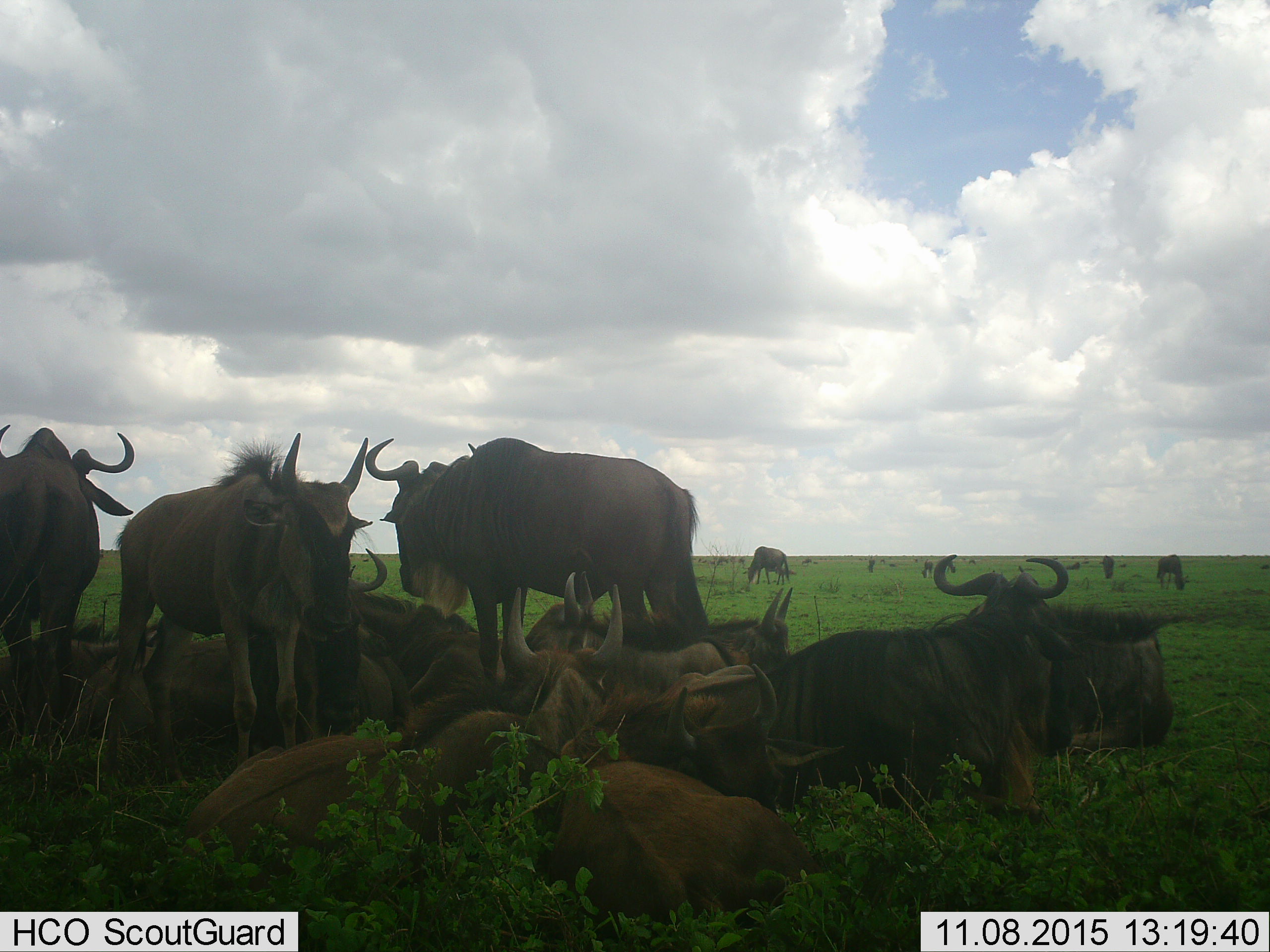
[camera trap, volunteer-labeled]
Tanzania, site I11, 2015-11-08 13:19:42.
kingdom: Animalia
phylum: Chordata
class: Mammalia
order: Artiodactyla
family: Bovidae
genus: Connochaetes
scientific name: Connochaetes taurinus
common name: blue wildebeest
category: wildebeest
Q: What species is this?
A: Wildebeest (blue wildebeest) (Connochaetes taurinus).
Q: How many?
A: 11-50.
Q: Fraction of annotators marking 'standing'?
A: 88%.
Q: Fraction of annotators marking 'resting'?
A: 100%.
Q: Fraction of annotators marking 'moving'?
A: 25%.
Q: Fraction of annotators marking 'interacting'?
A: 12%.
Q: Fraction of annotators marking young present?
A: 50%.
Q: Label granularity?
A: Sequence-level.